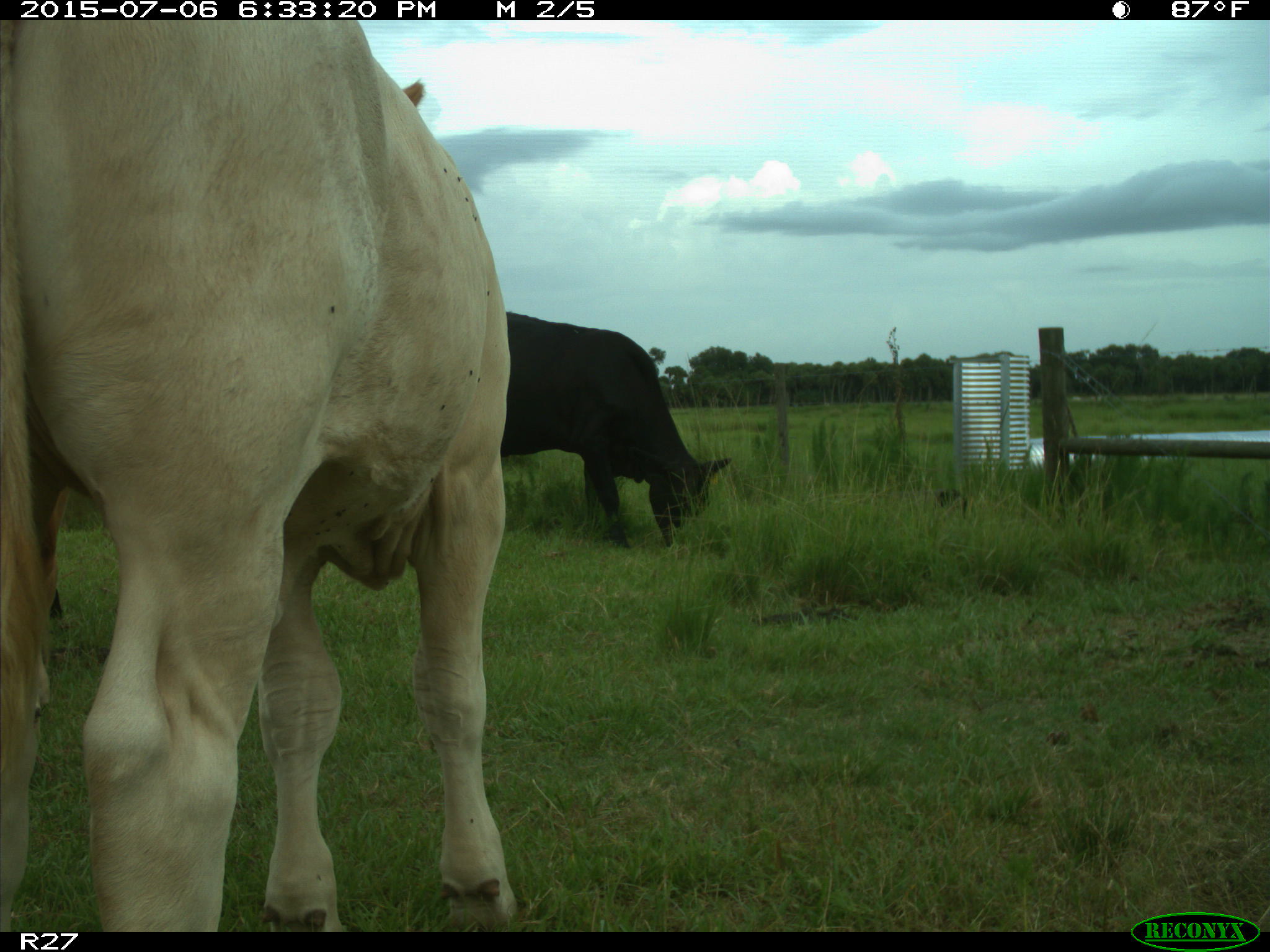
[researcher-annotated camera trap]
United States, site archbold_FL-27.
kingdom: Animalia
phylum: Chordata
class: Mammalia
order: Artiodactyla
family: Bovidae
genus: Bos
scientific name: Bos taurus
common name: domestic cow